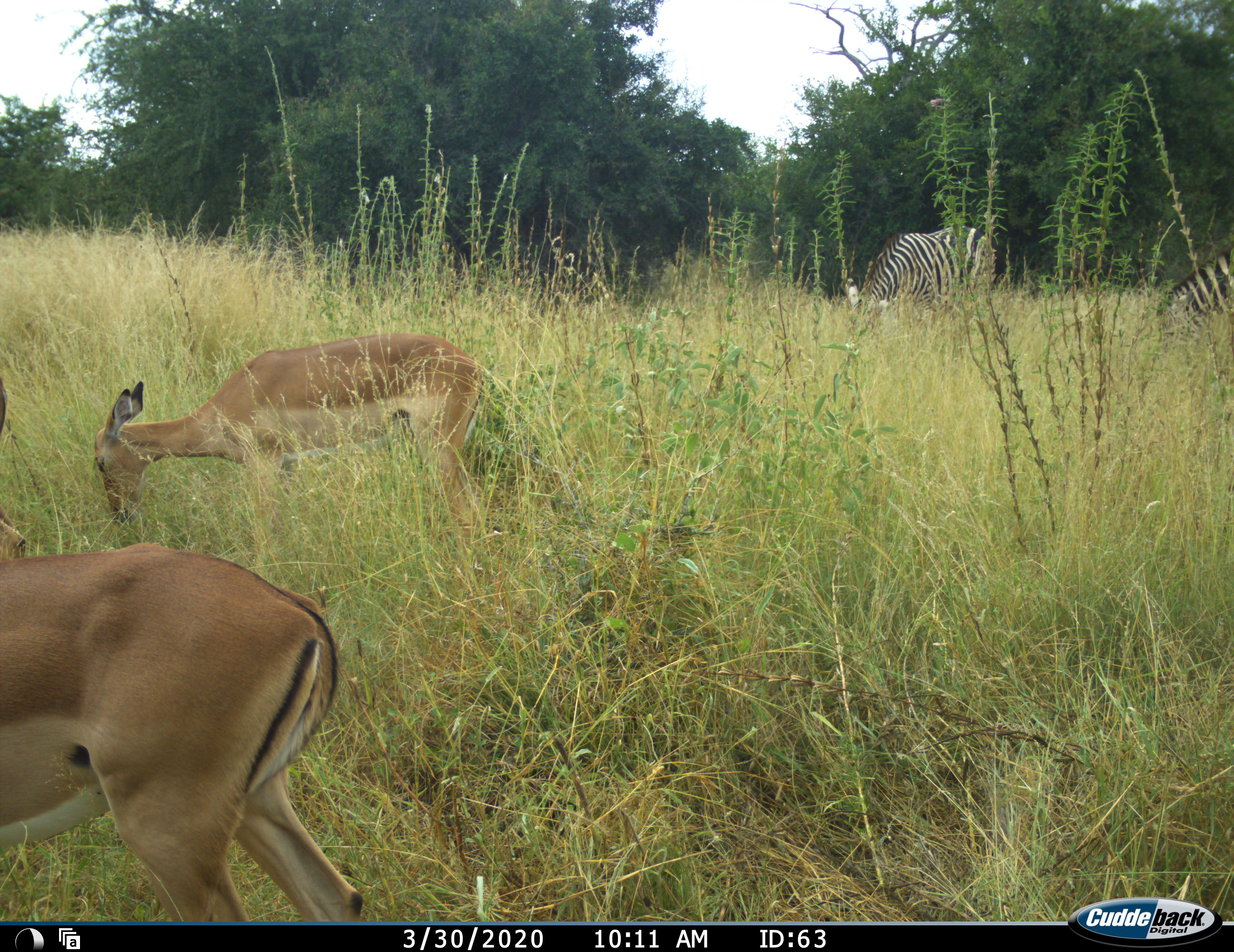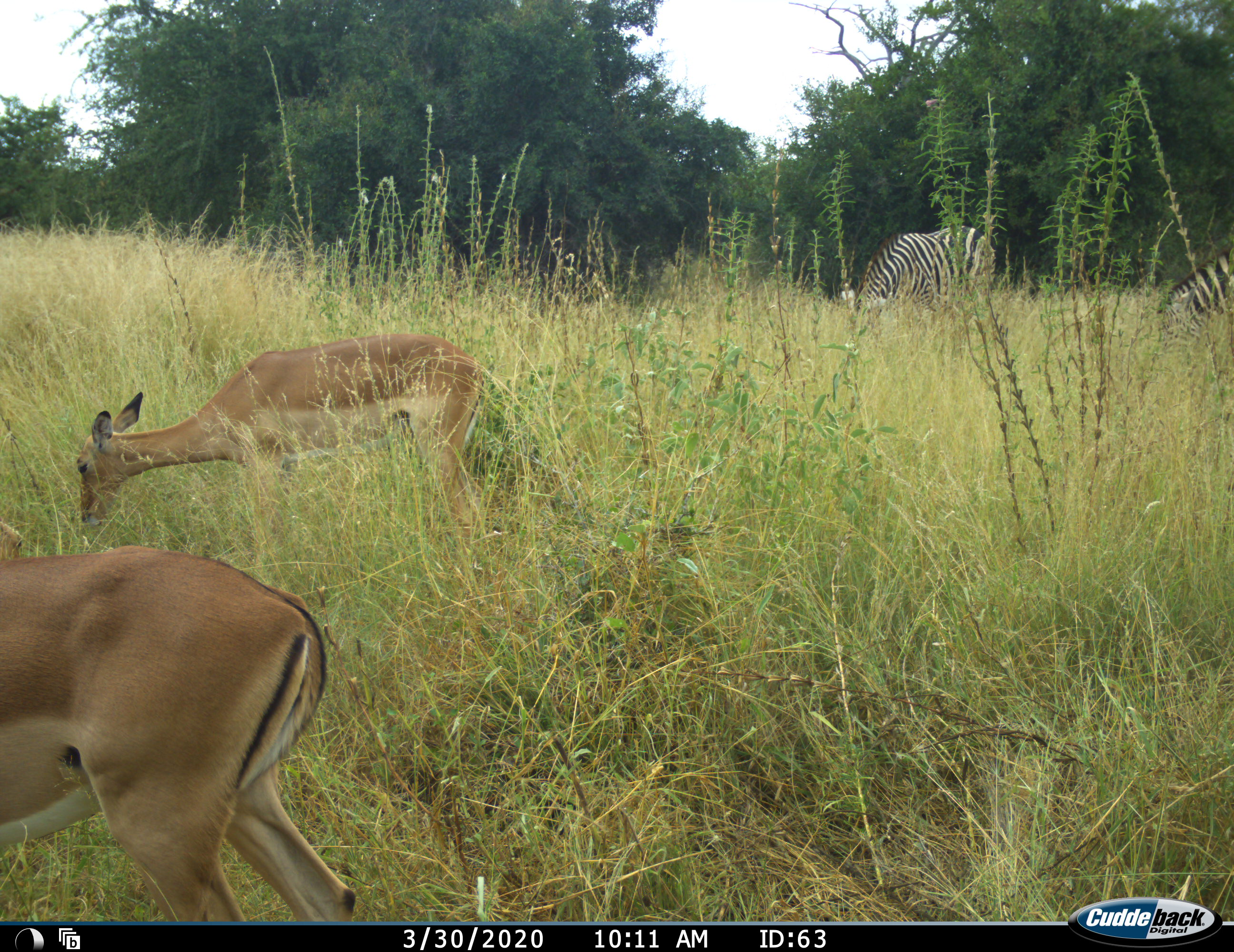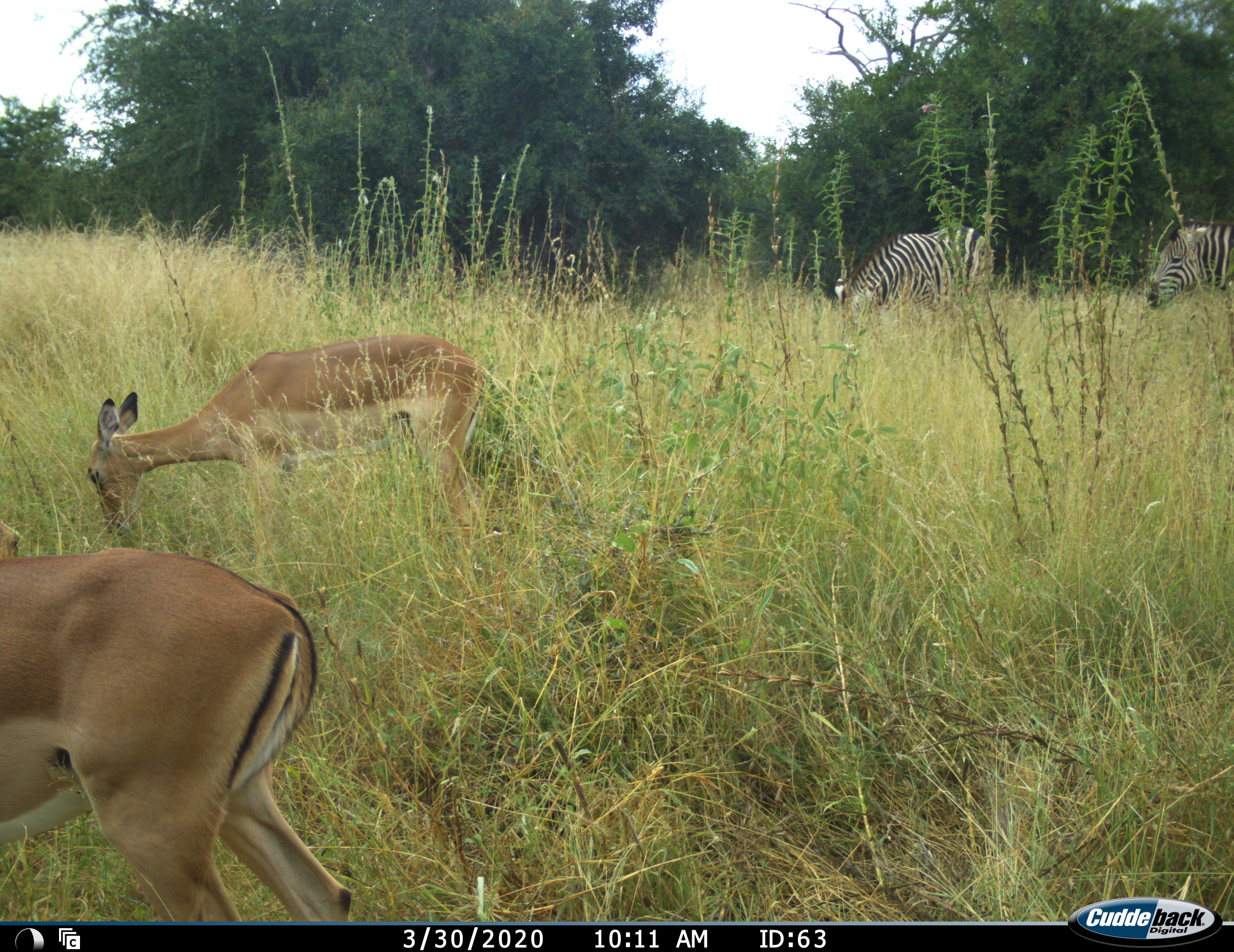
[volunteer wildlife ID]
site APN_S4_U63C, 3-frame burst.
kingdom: Animalia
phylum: Chordata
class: Mammalia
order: Artiodactyla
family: Bovidae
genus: Aepyceros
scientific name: Aepyceros melampus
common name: impala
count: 2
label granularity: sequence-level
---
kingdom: Animalia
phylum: Chordata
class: Mammalia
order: Perissodactyla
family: Equidae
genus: Equus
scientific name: Equus quagga burchellii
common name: burchell's zebra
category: zebraburchells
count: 2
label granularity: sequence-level